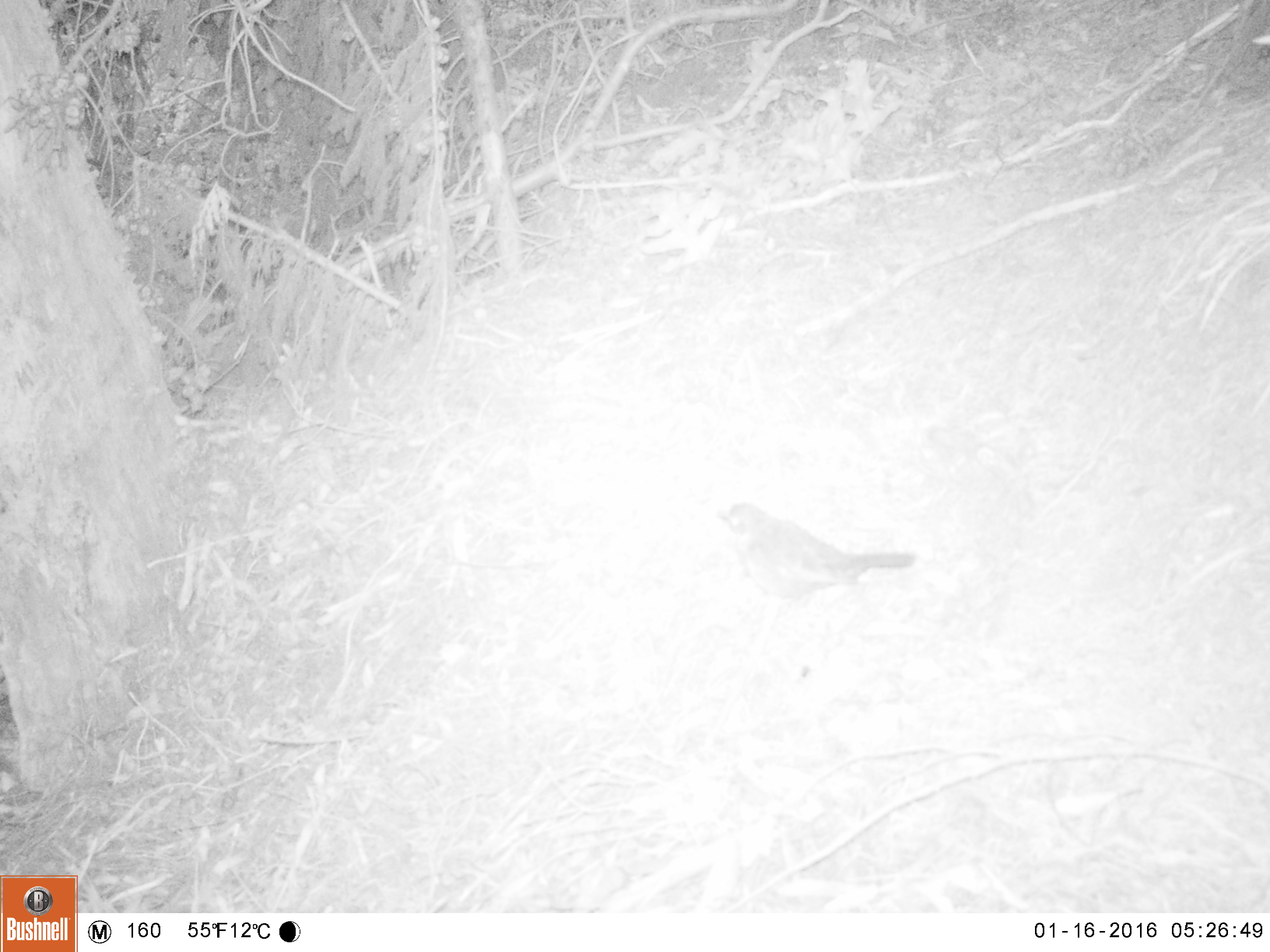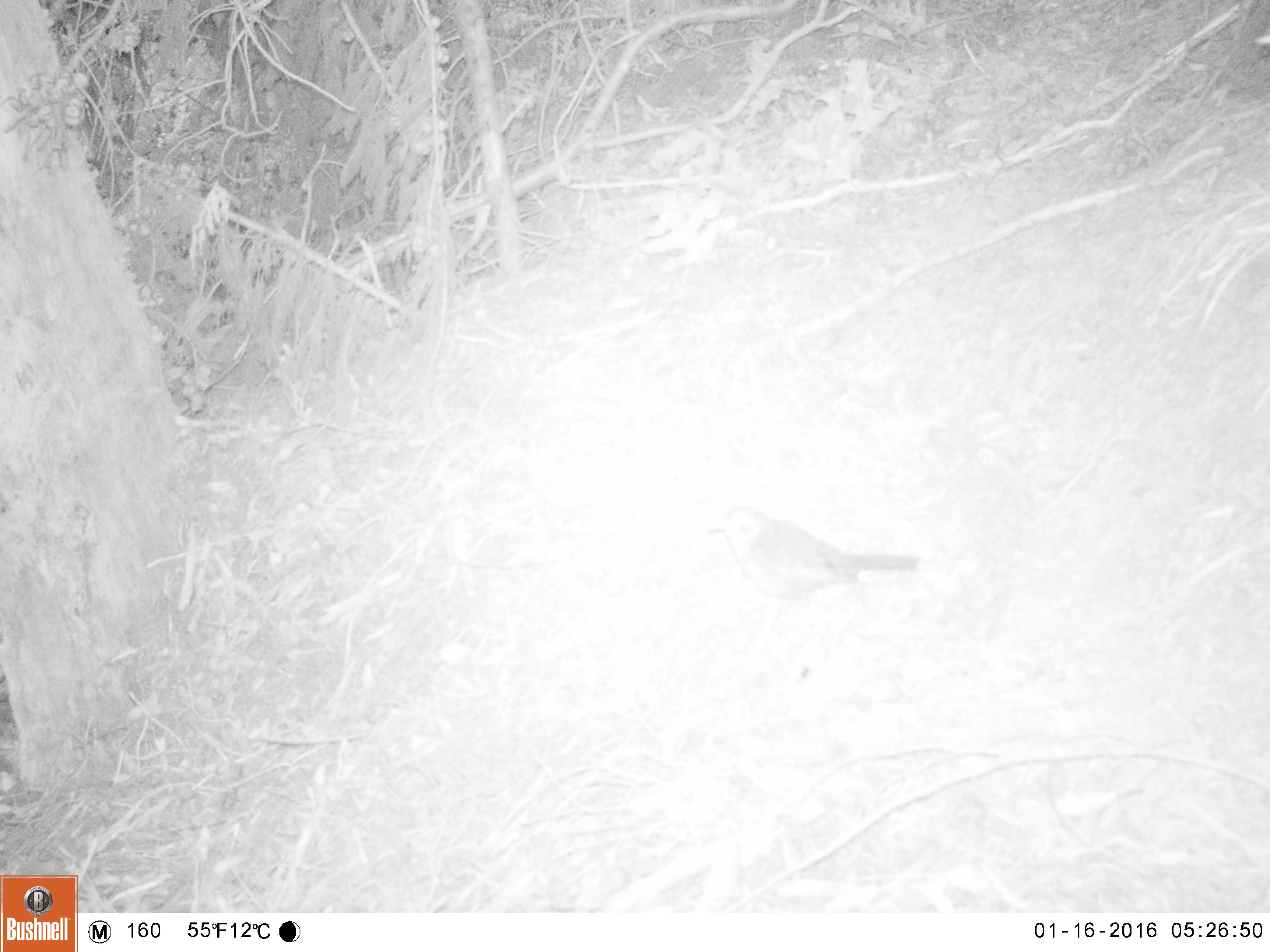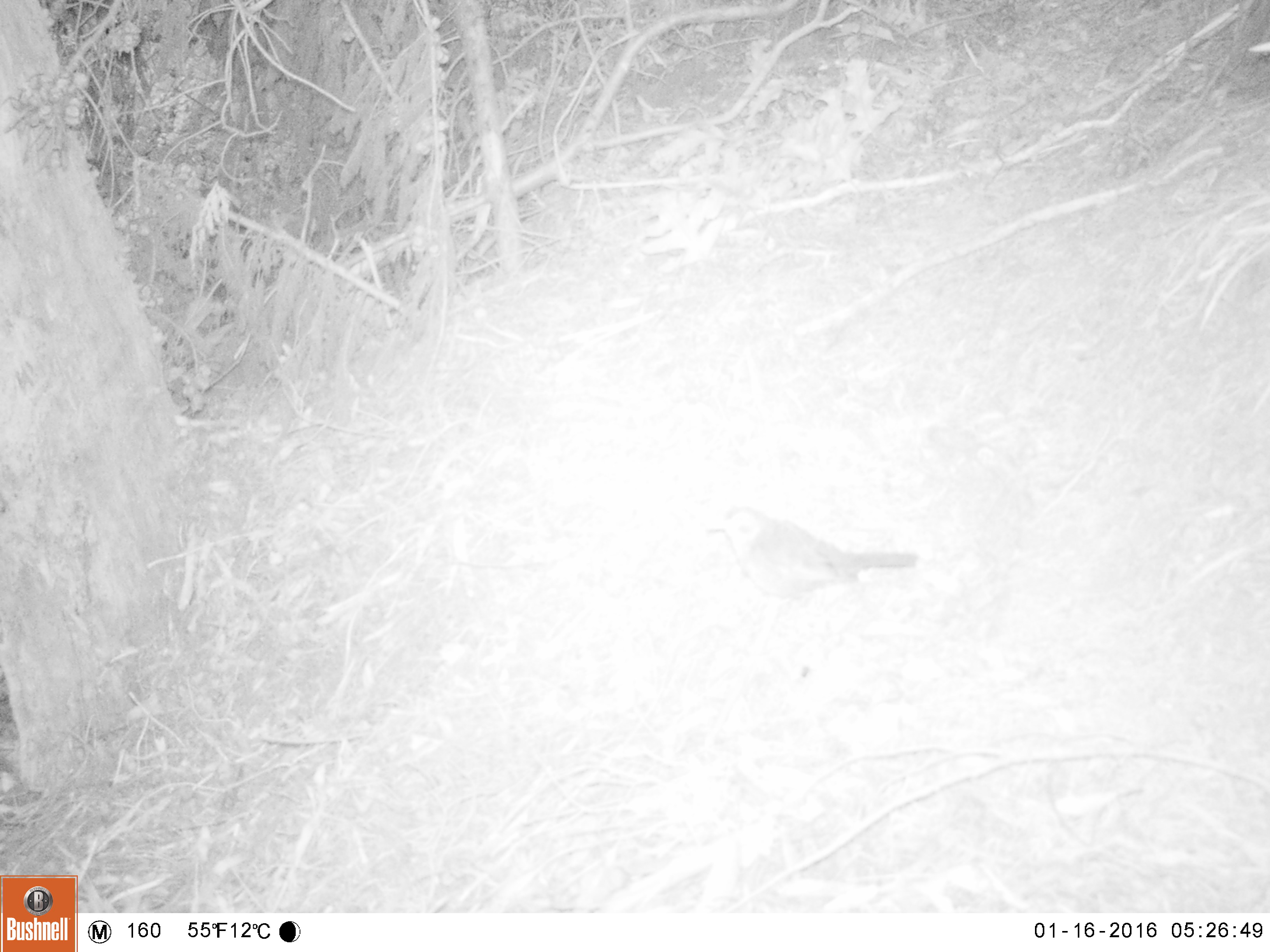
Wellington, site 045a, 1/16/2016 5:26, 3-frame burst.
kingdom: Animalia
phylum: Chordata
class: Aves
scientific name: Aves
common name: bird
Bird (Aves).